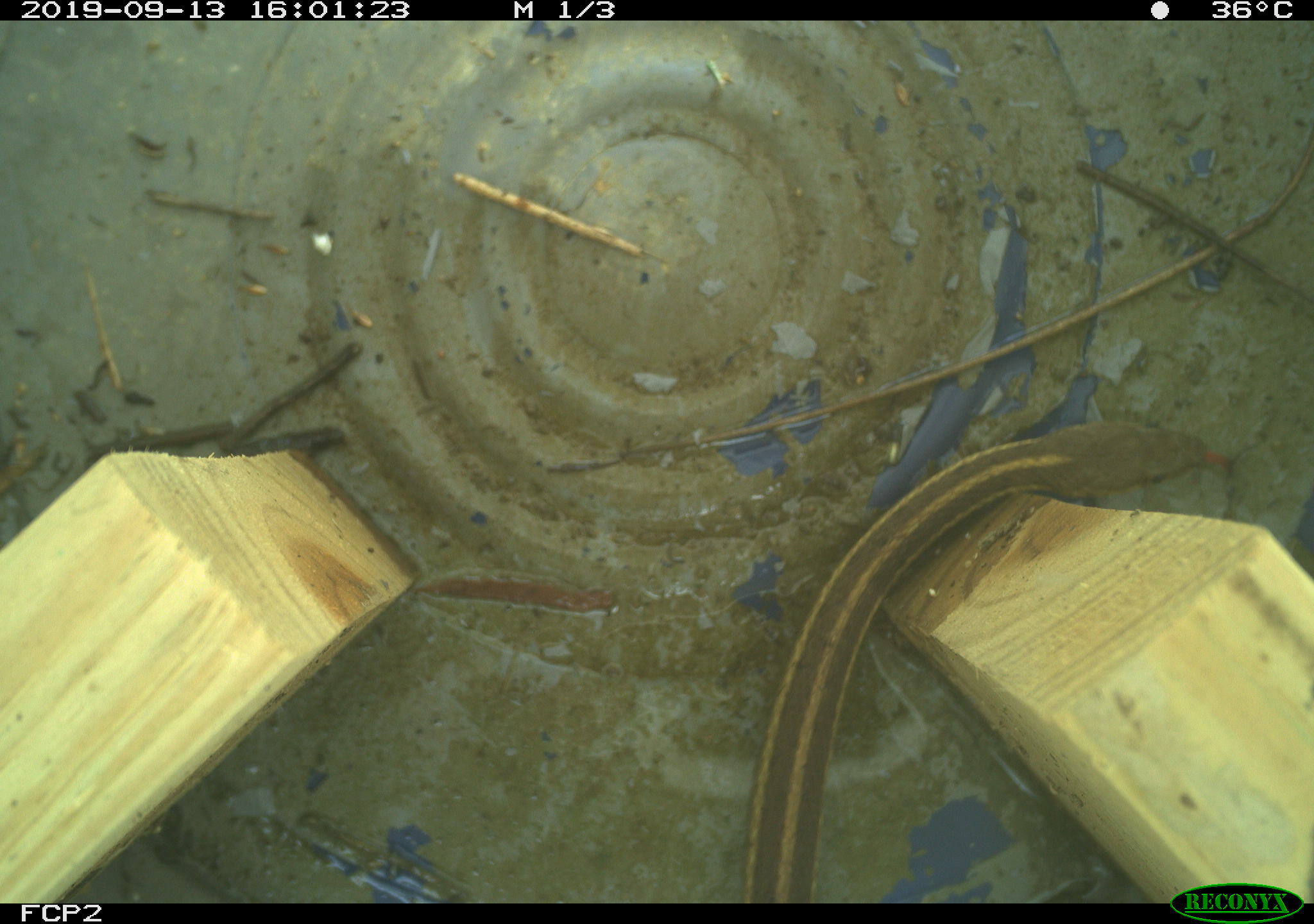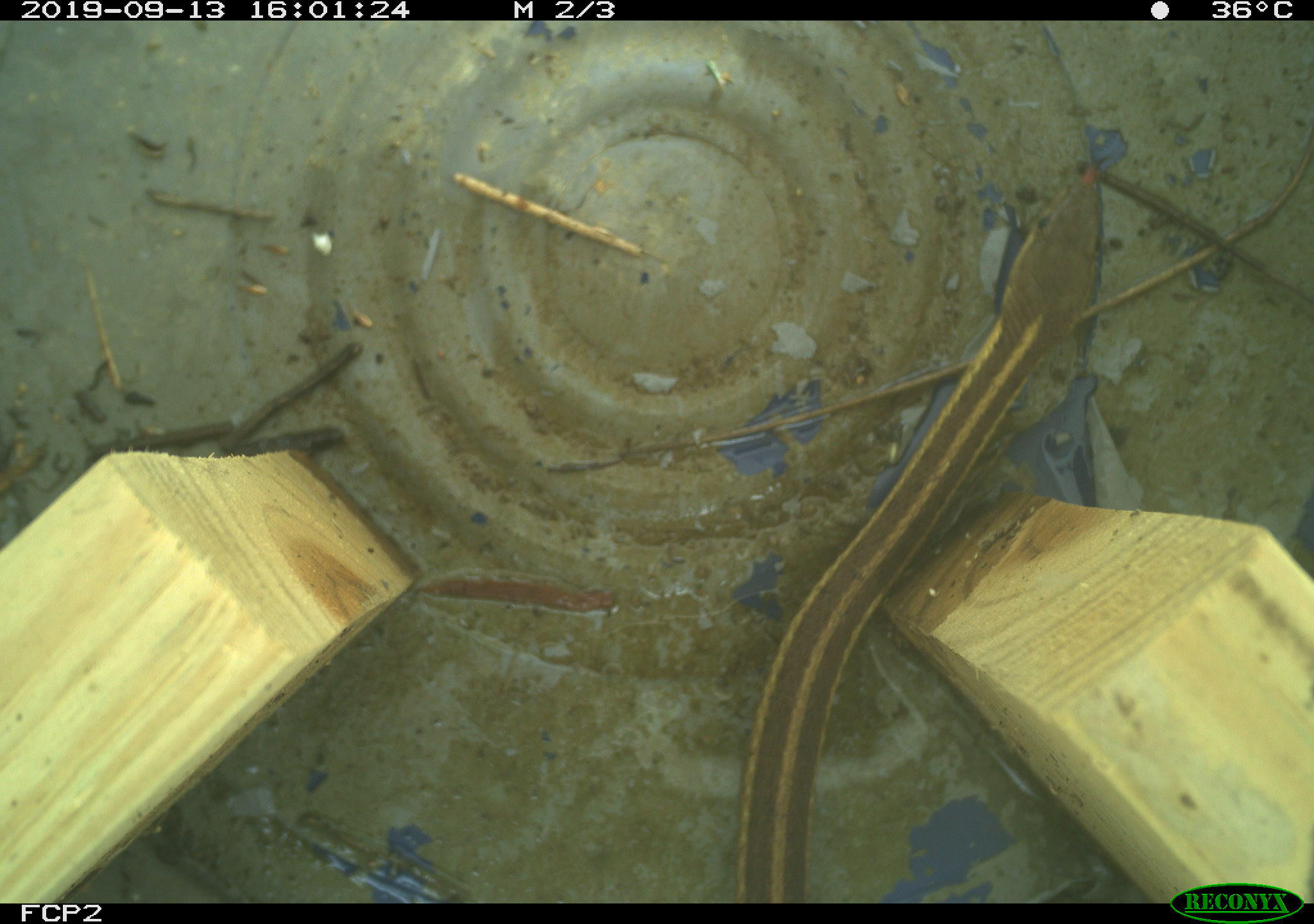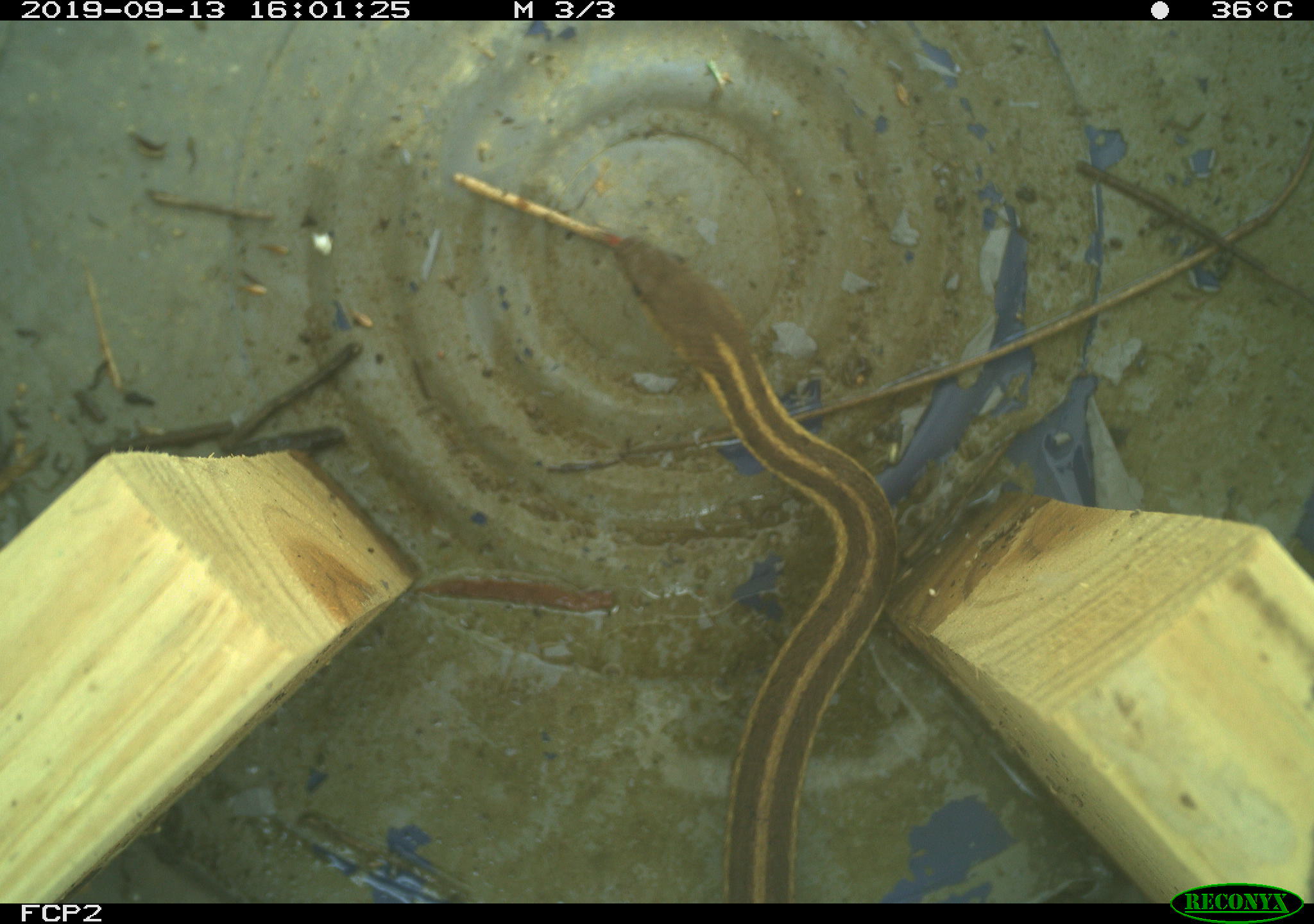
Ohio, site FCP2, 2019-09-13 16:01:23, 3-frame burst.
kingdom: Animalia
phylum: Chordata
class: Reptilia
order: Squamata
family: Colubridae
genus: Thamnophis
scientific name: Thamnophis sirtalis sirtalis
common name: eastern gartersnake